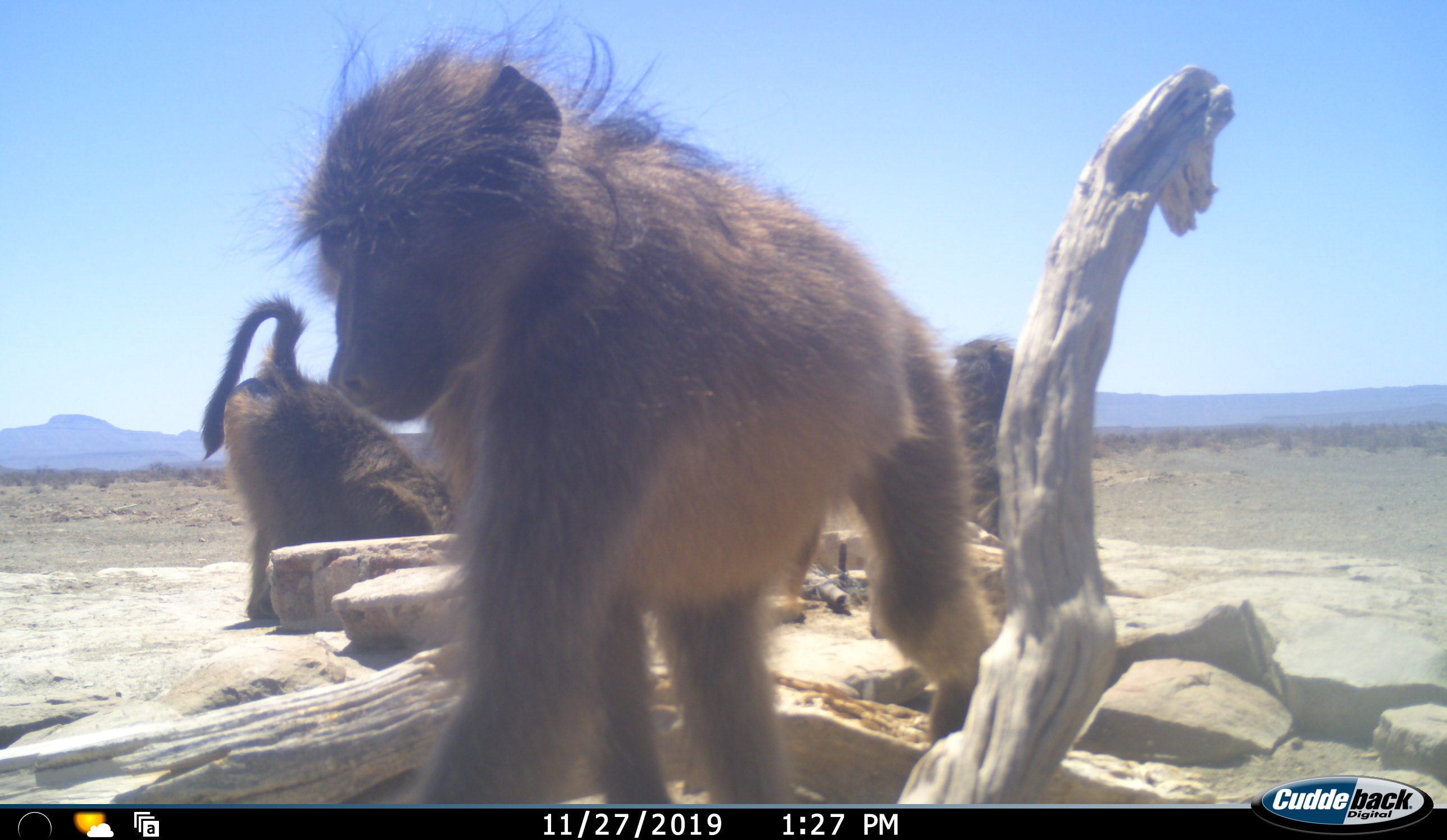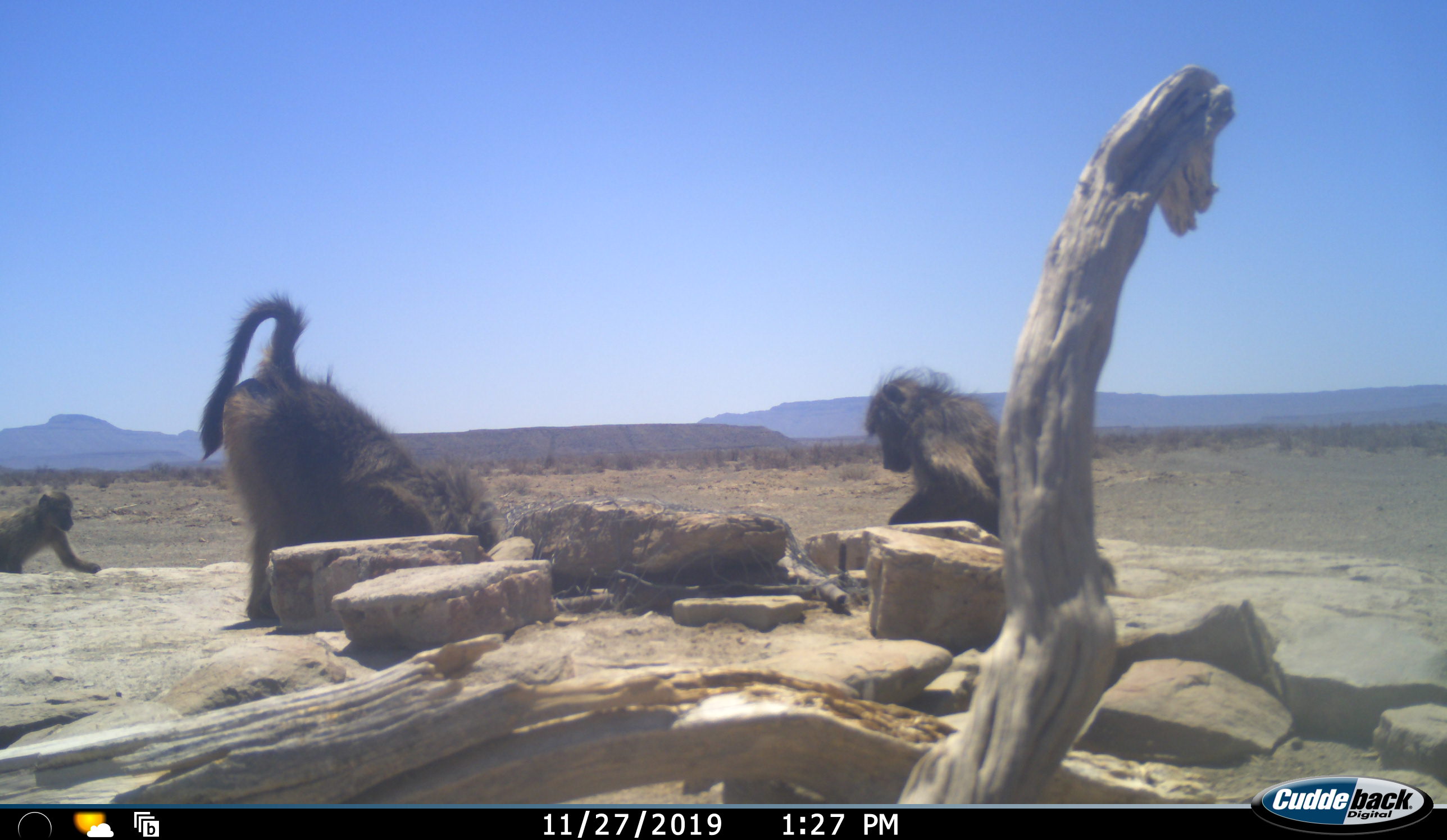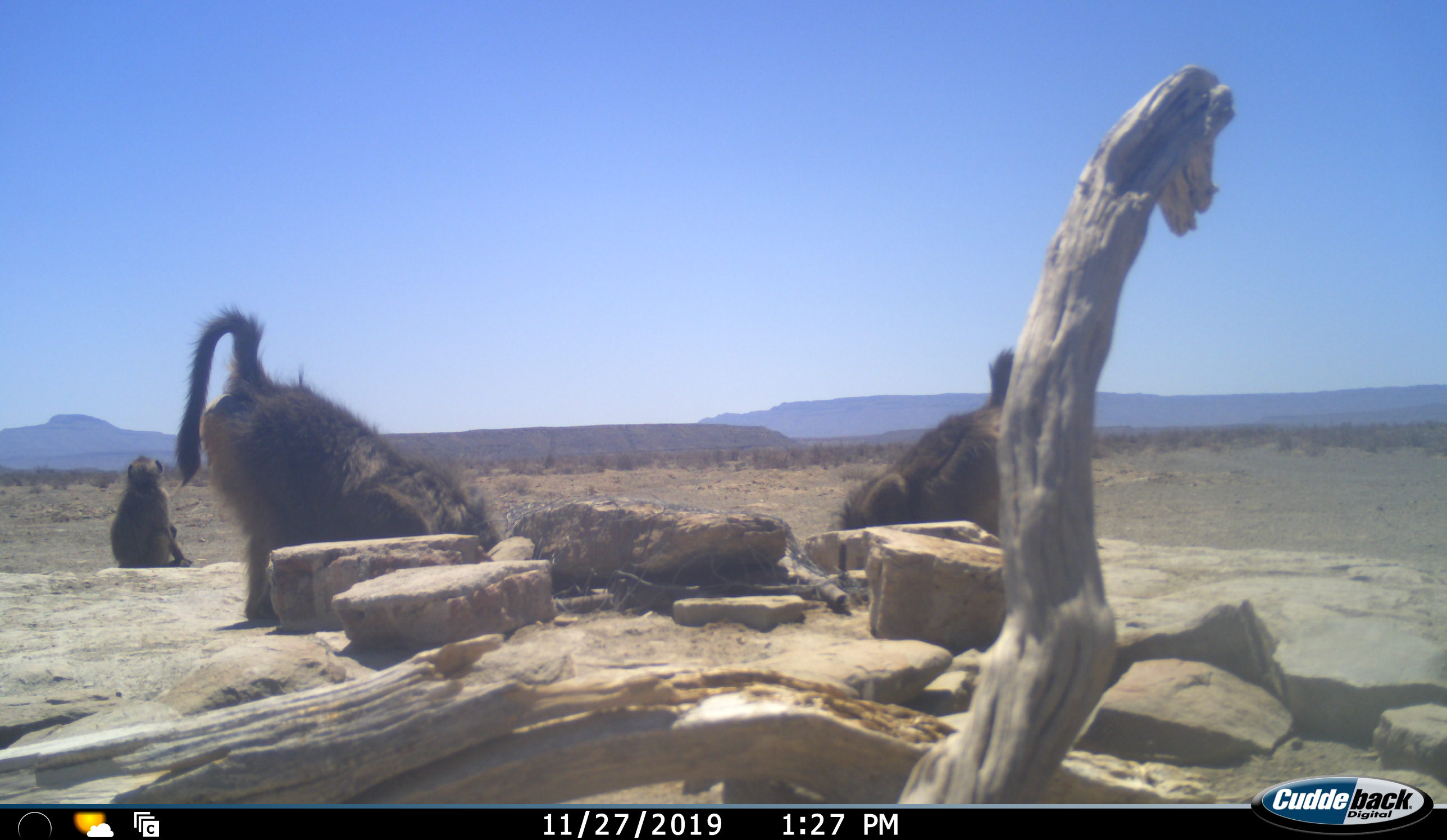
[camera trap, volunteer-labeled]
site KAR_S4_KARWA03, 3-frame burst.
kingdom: Animalia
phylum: Chordata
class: Mammalia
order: Primates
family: Cercopithecidae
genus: Papio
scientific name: Papio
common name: baboon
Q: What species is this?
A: Baboon (Papio).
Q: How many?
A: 4.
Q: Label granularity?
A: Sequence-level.